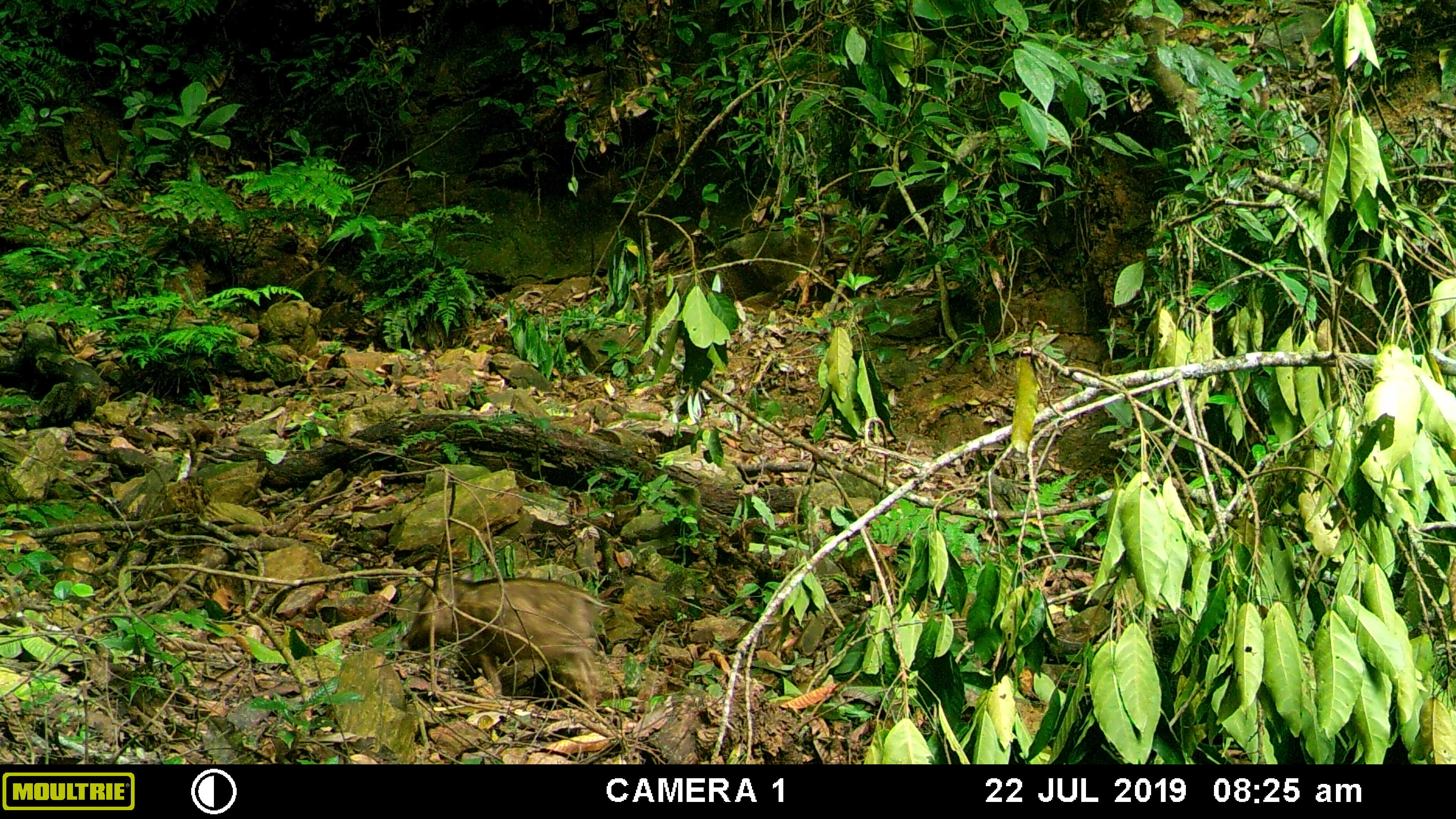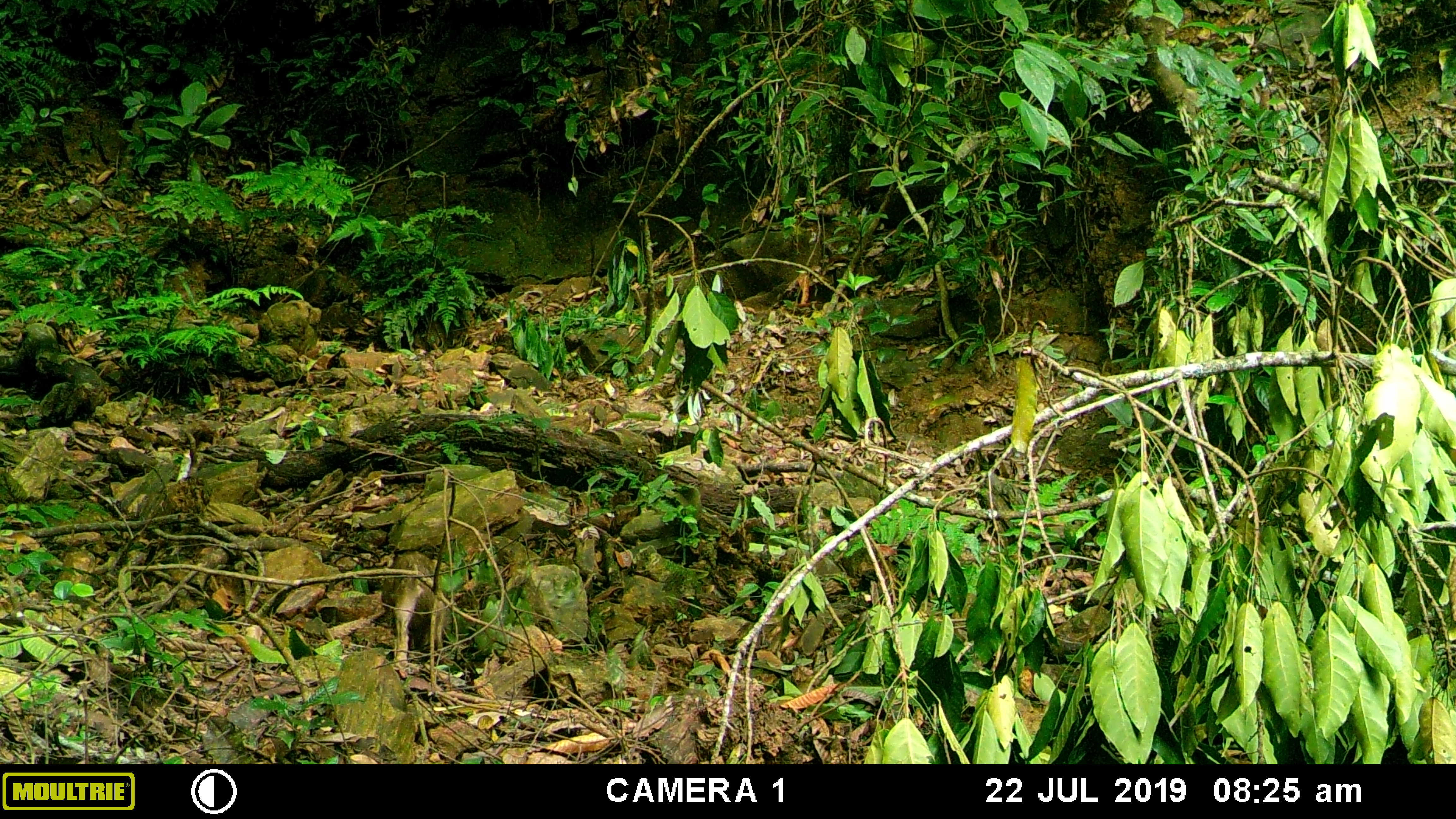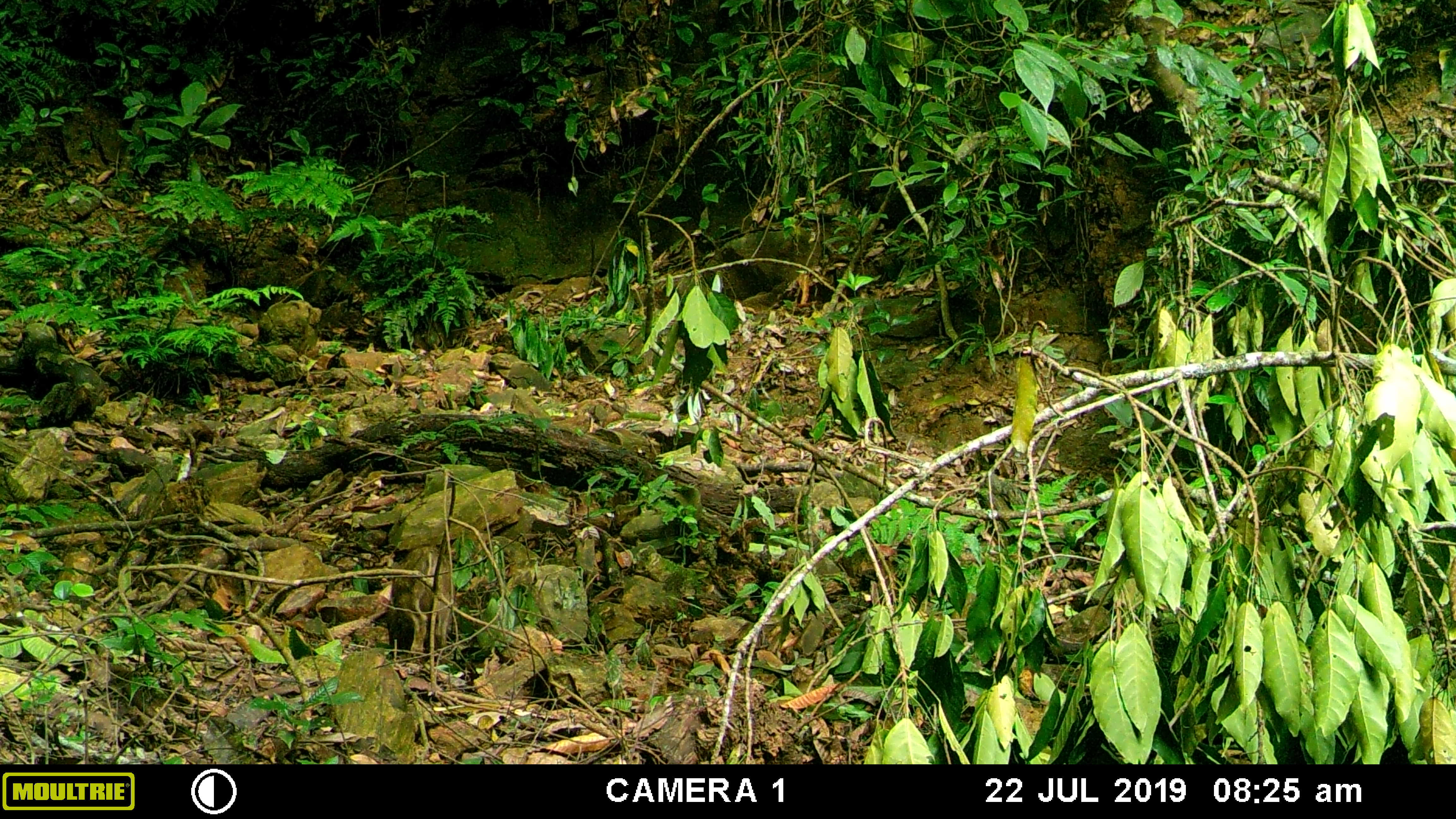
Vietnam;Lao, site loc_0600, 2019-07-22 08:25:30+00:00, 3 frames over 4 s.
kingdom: Animalia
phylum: Chordata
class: Mammalia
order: Artiodactyla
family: Suidae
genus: Sus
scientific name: Sus scrofa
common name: eurasian wild pig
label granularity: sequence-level